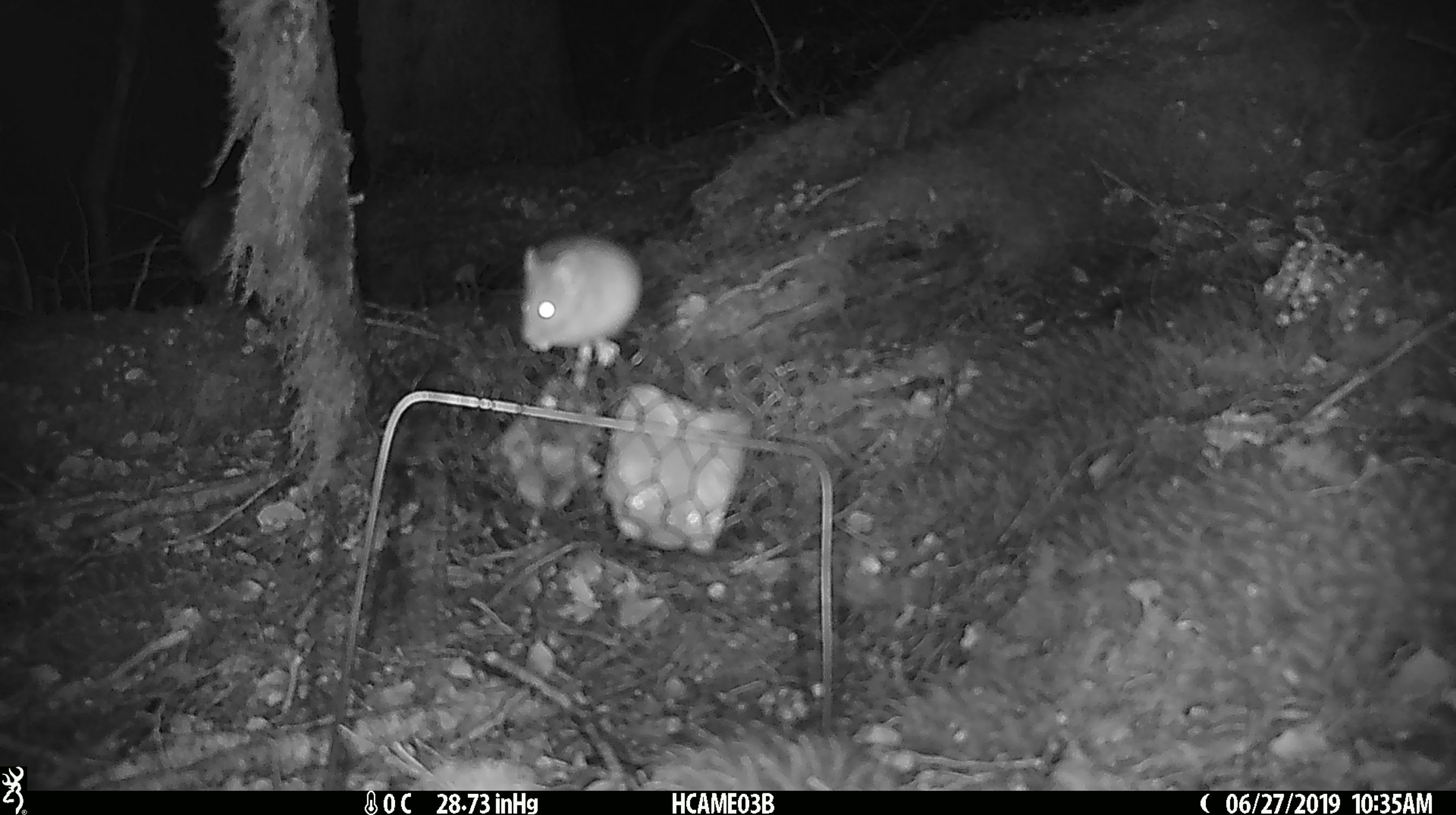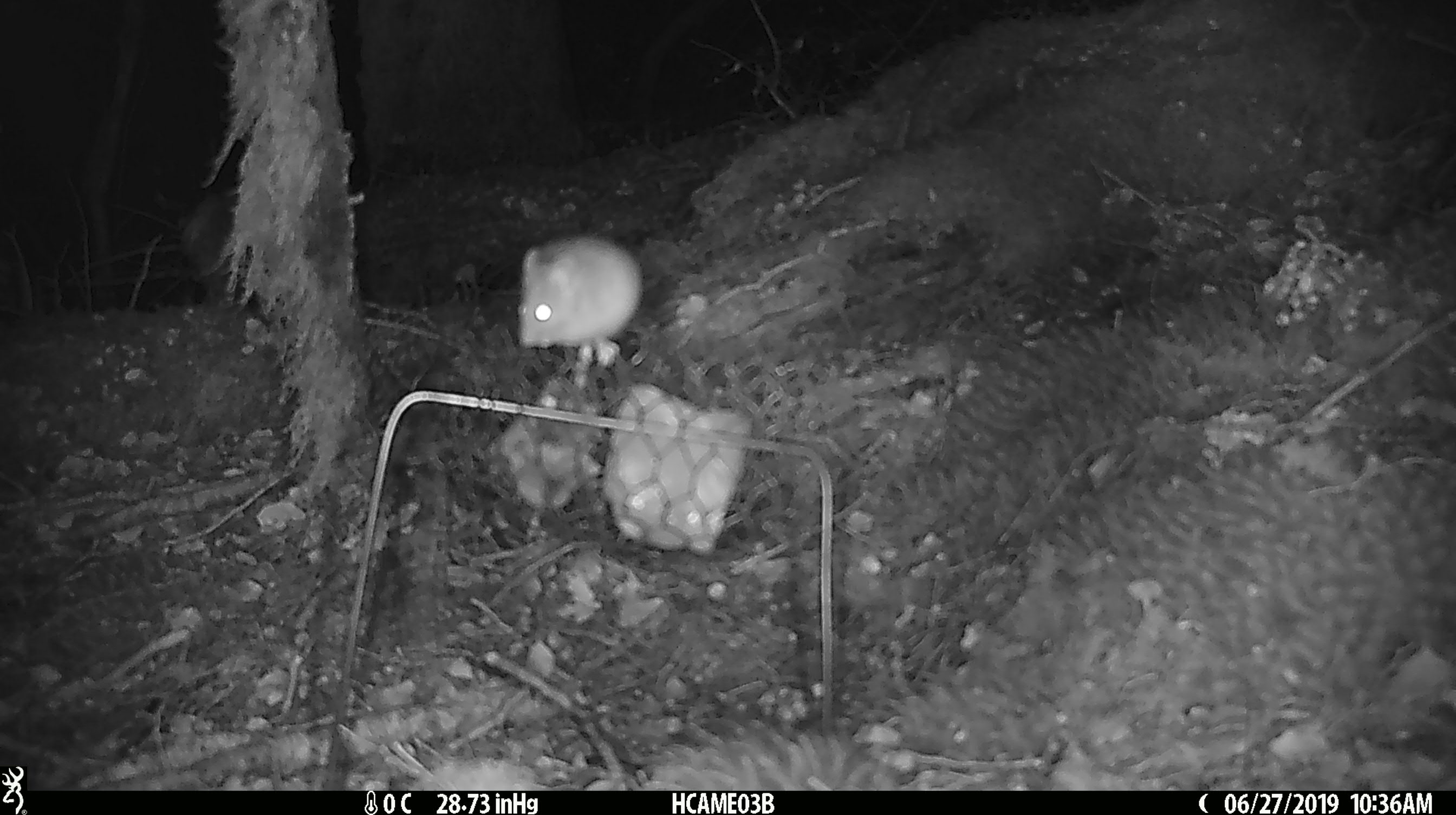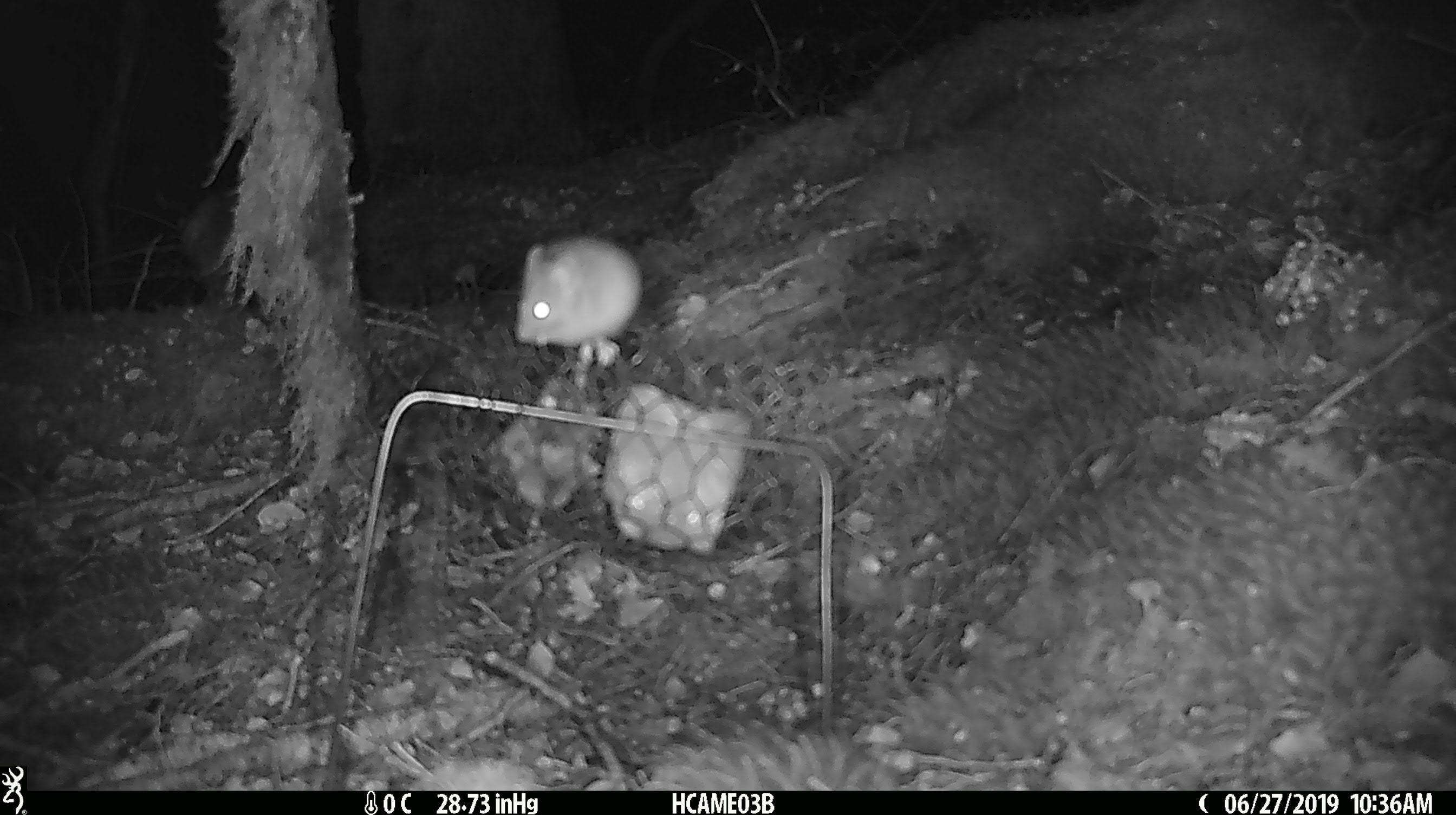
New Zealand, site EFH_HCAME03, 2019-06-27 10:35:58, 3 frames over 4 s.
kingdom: Animalia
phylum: Chordata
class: Mammalia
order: Rodentia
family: Muridae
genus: Mus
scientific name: Mus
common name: mouse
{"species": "mouse (Mus)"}